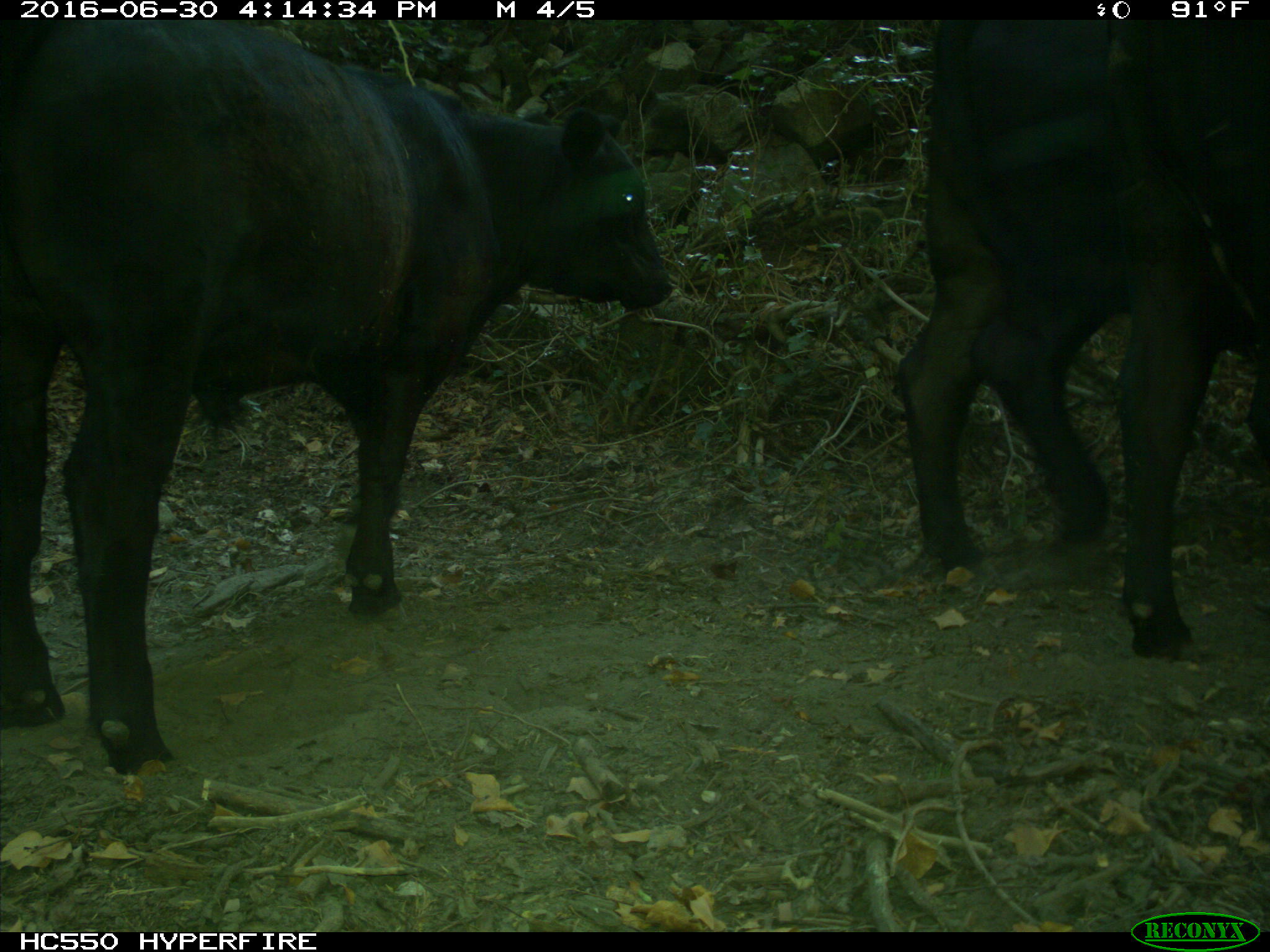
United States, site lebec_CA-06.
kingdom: Animalia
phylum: Chordata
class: Mammalia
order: Artiodactyla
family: Bovidae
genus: Bos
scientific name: Bos taurus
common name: domestic cow